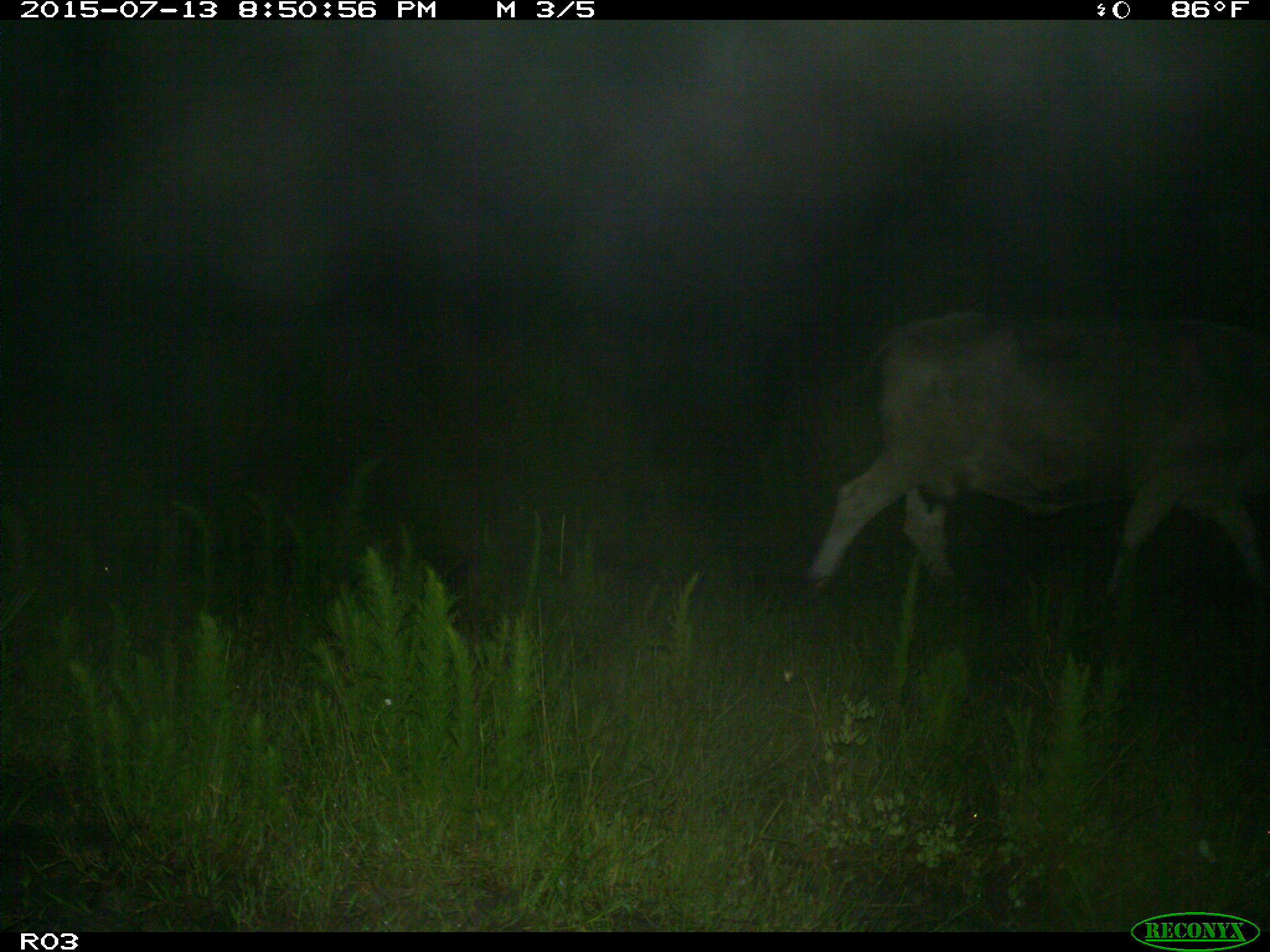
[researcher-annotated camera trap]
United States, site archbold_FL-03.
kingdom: Animalia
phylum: Chordata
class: Mammalia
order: Artiodactyla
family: Bovidae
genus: Bos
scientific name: Bos taurus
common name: domestic cow